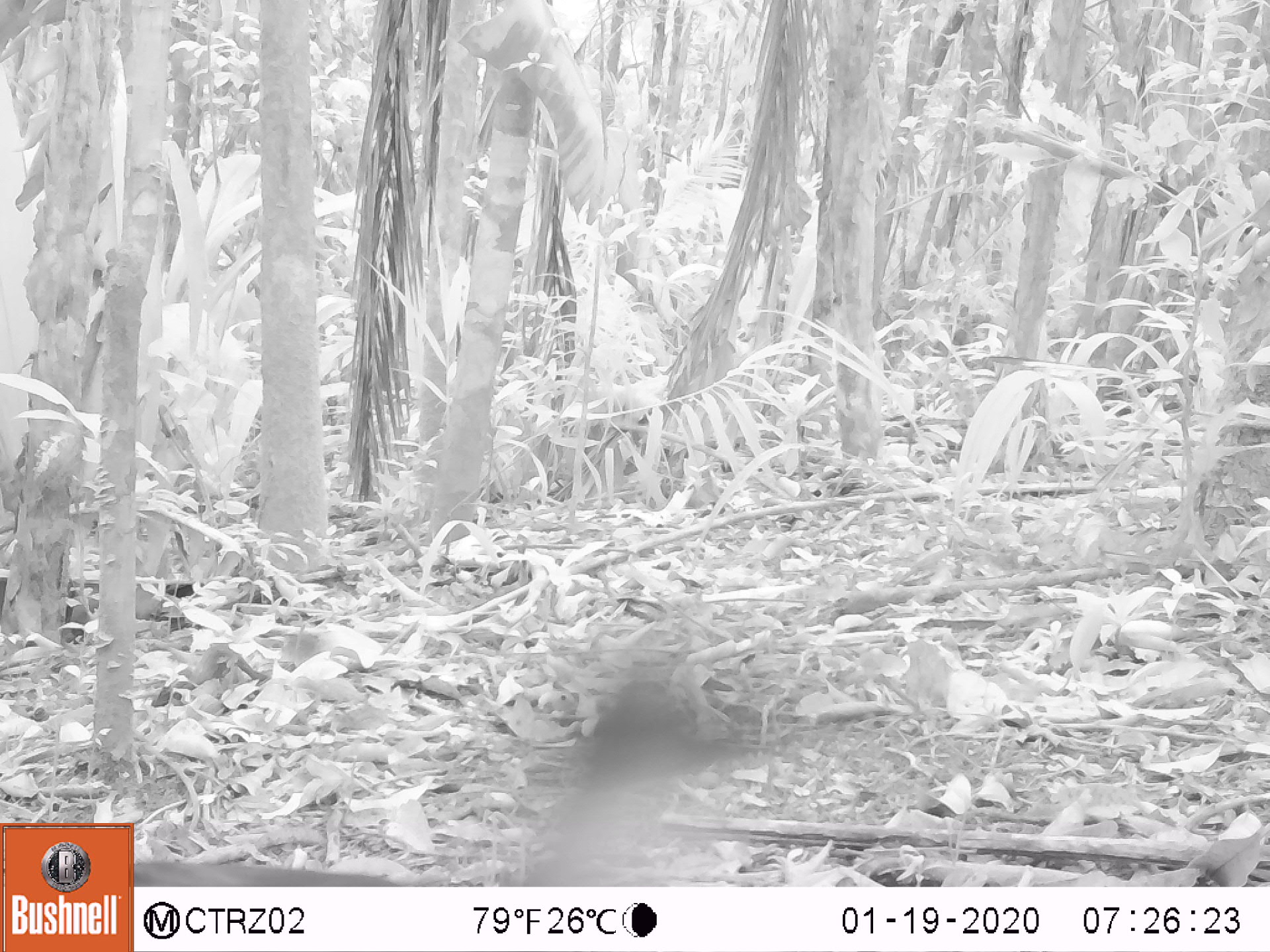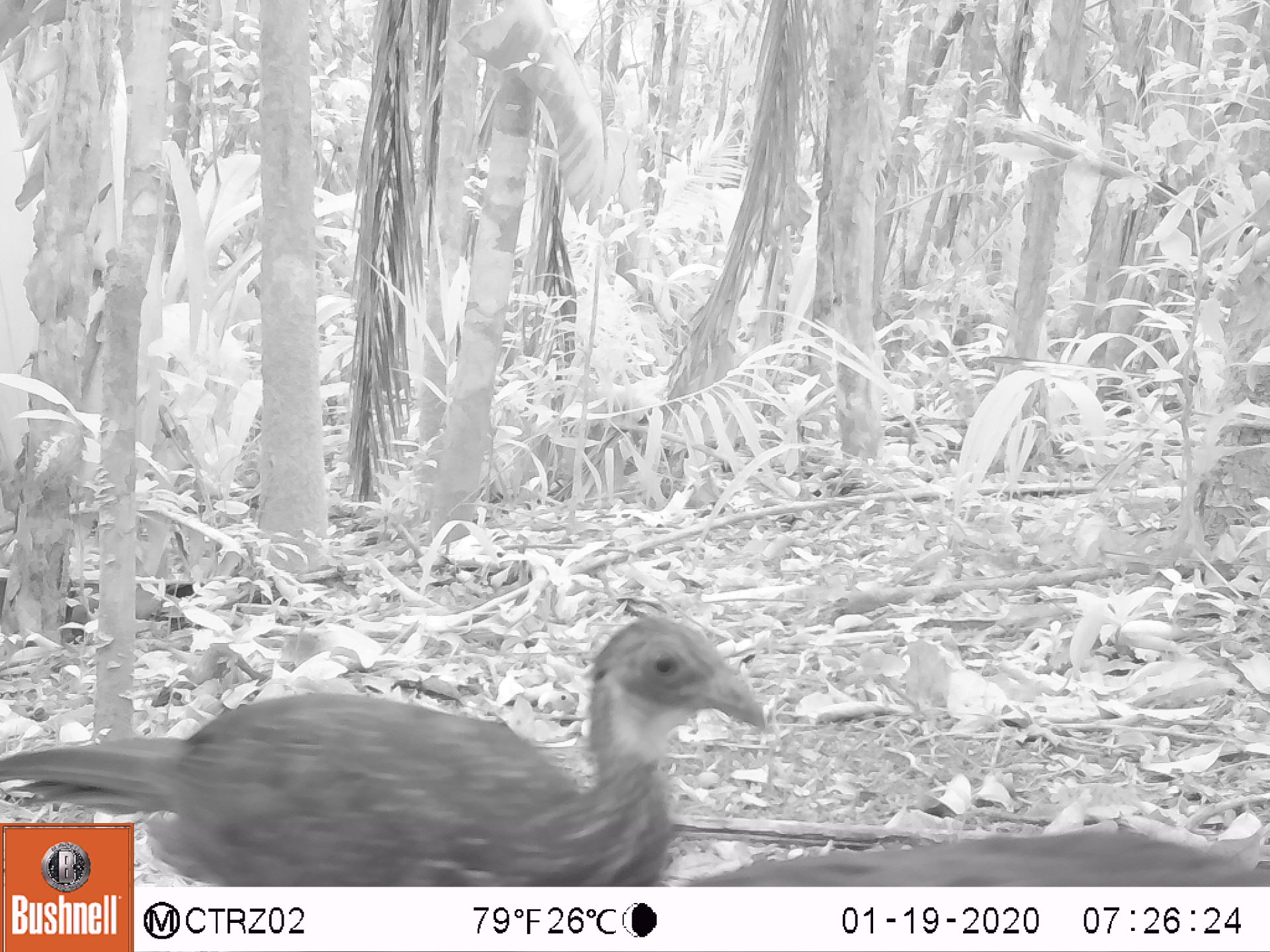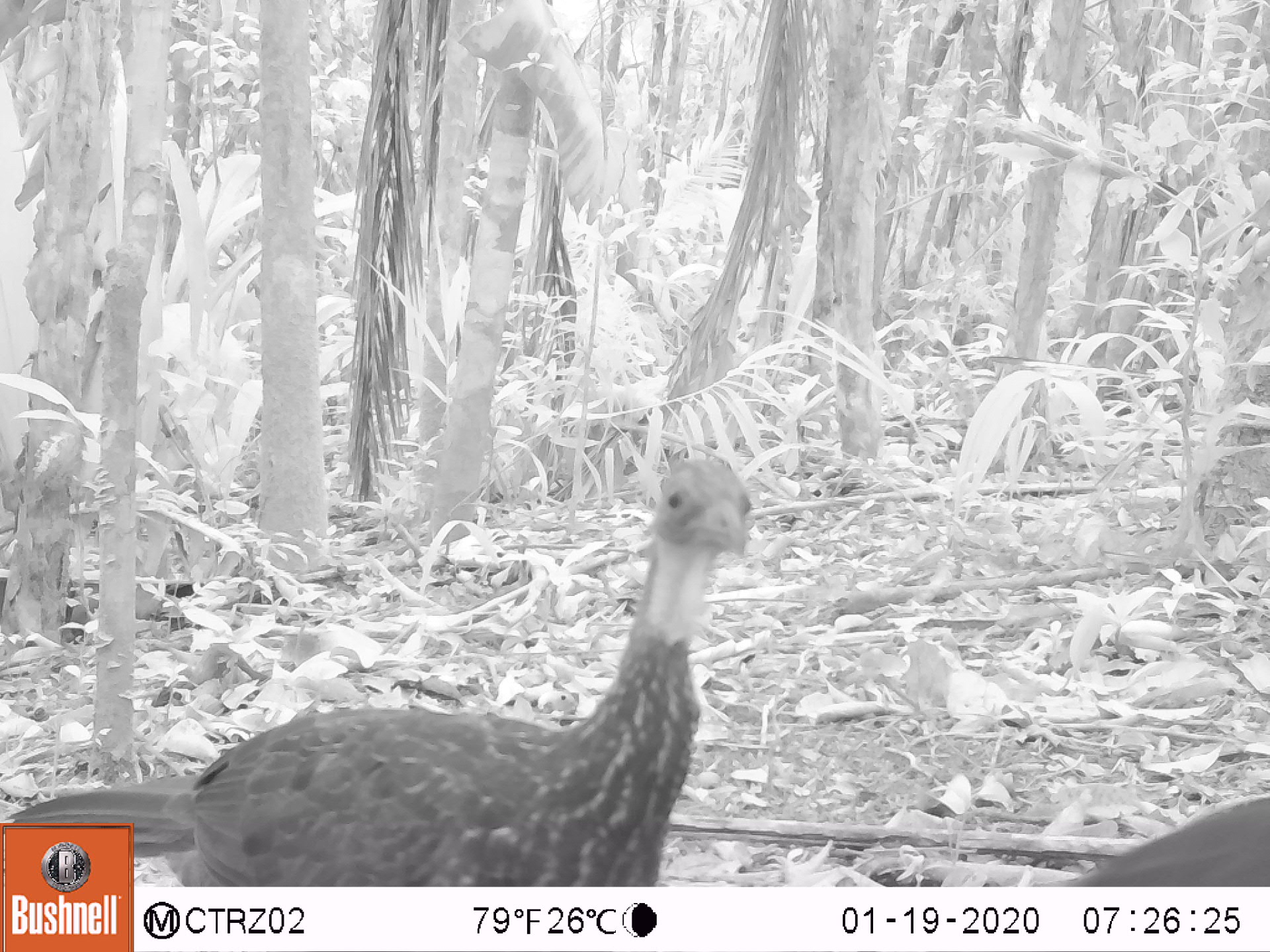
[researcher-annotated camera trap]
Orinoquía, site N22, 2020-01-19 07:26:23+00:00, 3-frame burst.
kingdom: Animalia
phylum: Chordata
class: Aves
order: Galliformes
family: Cracidae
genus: Penelope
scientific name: Penelope jacquacu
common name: spix's guan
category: spixs guan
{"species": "spixs guan (spix's guan) (Penelope jacquacu)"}